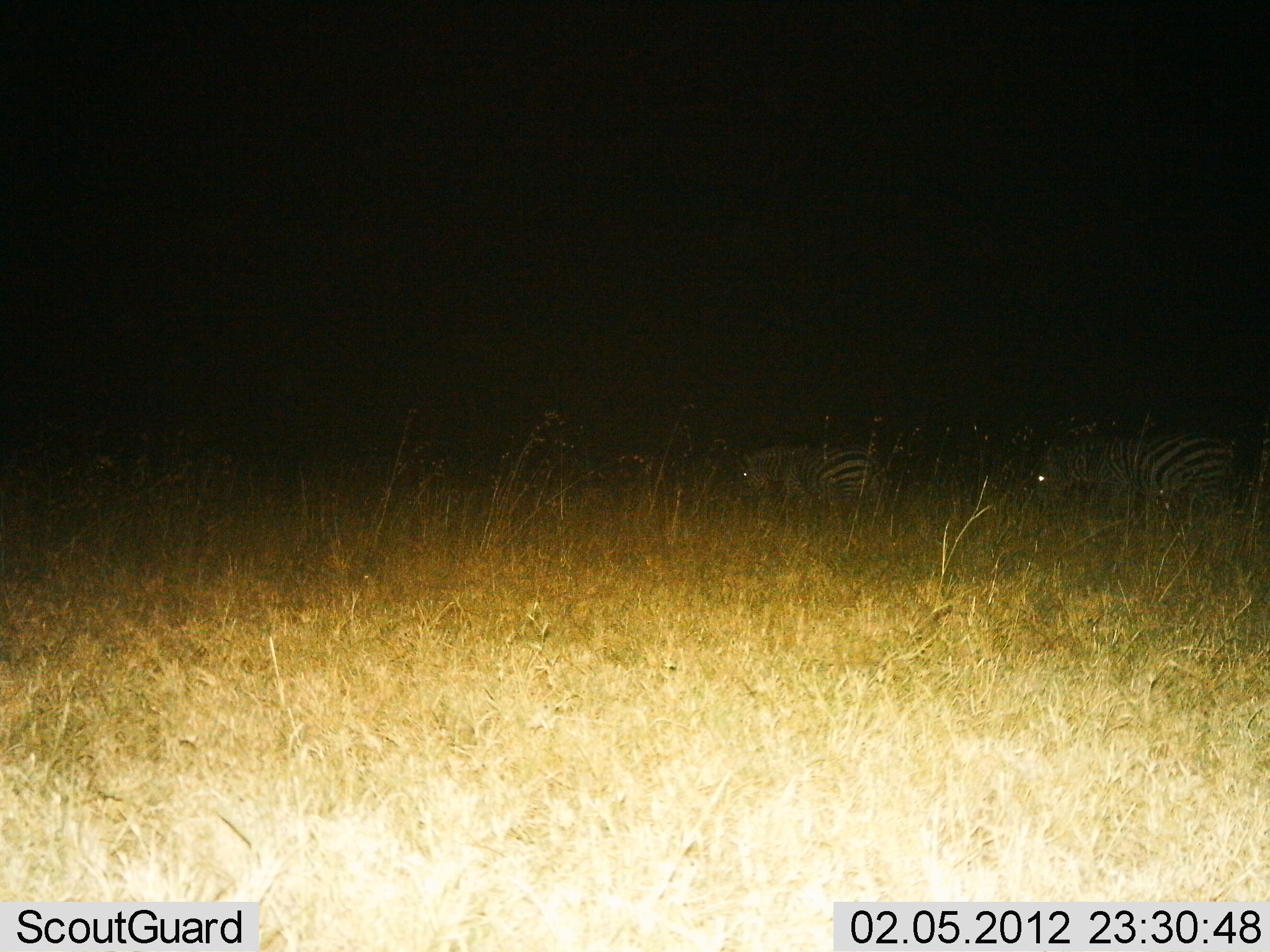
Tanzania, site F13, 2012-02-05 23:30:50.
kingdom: Animalia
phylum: Chordata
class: Mammalia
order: Perissodactyla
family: Equidae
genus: Equus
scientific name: Equus quagga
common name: plains zebra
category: zebra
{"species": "zebra (plains zebra) (Equus quagga)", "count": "2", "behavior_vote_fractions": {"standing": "45%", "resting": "10%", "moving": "25%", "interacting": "0%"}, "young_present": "0%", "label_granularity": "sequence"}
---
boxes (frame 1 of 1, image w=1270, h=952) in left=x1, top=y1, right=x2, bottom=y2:
animal: left=1033, top=425, right=1239, bottom=536; left=732, top=443, right=887, bottom=527